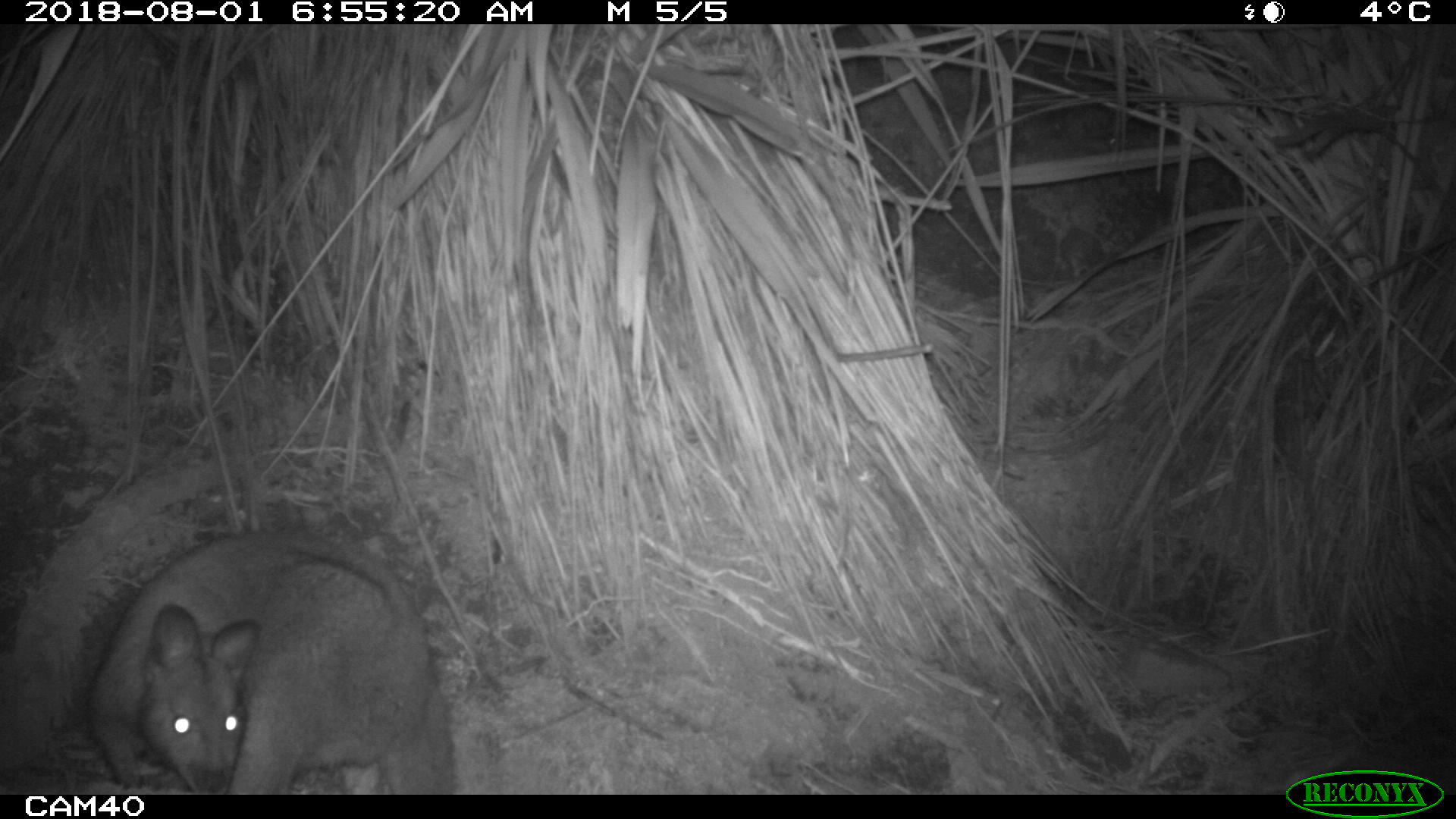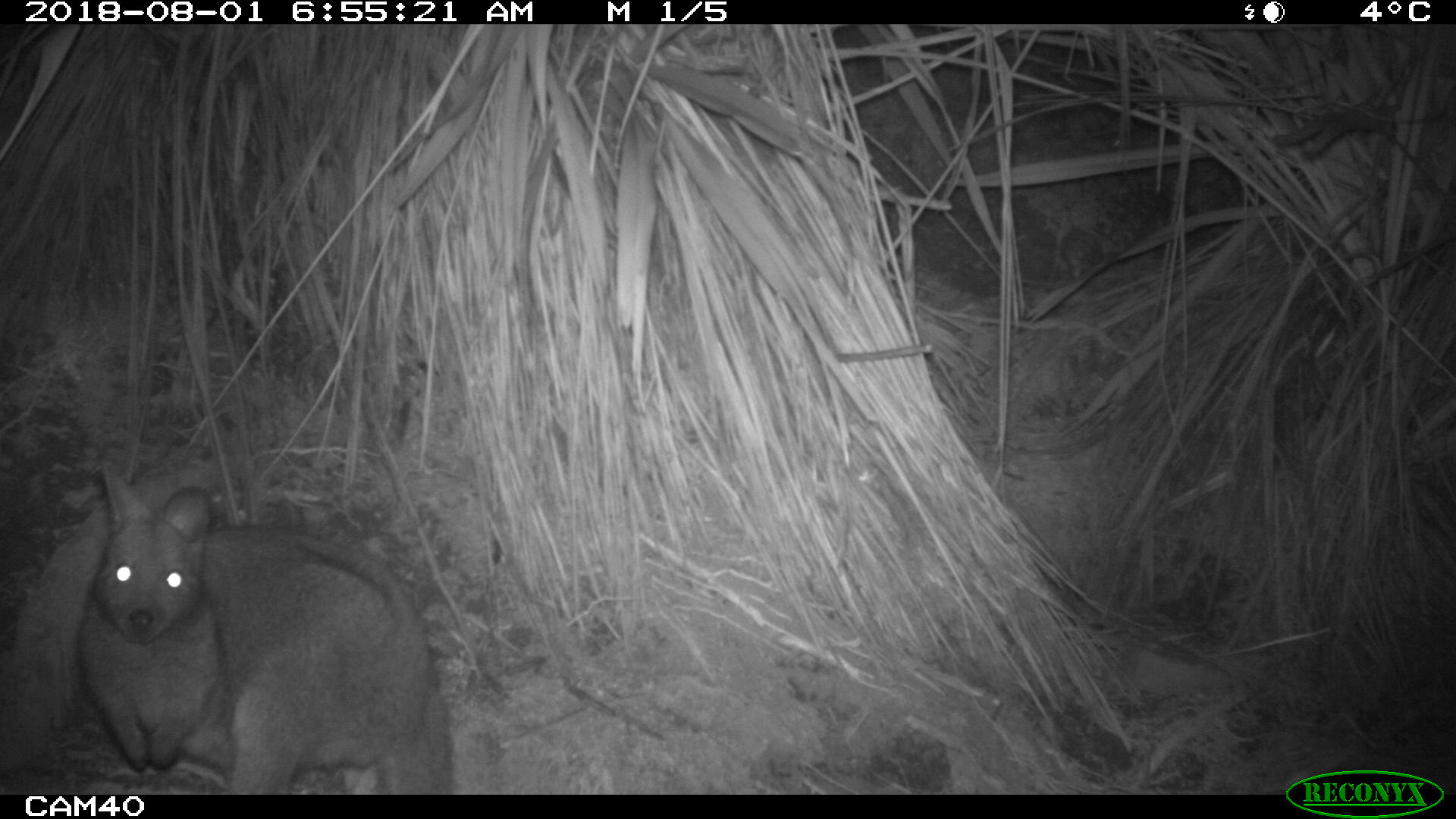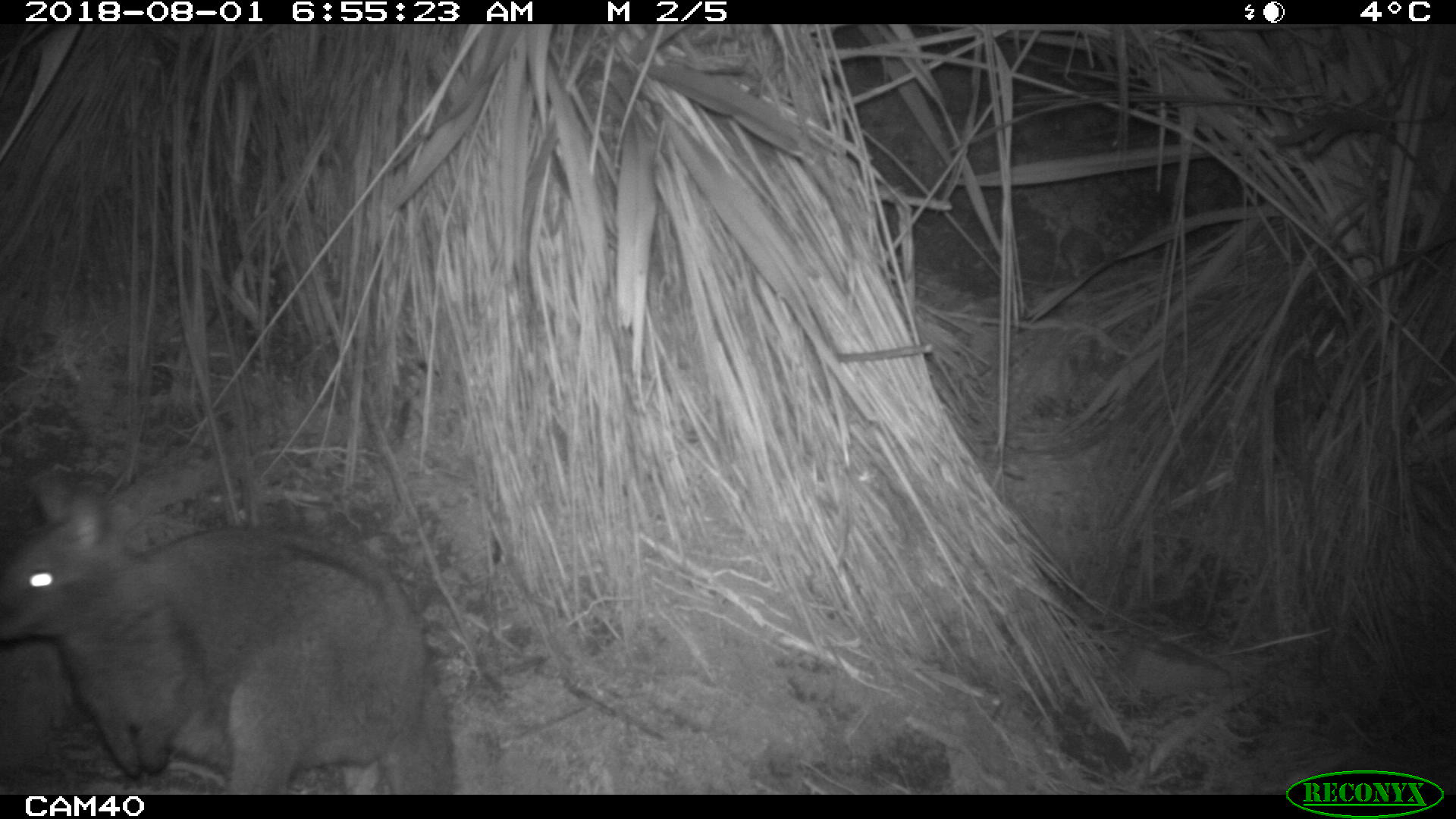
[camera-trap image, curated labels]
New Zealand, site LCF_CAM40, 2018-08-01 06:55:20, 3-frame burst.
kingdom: Animalia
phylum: Chordata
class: Mammalia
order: Diprotodontia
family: Macropodidae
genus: Notamacropus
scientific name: Notamacropus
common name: wallaby